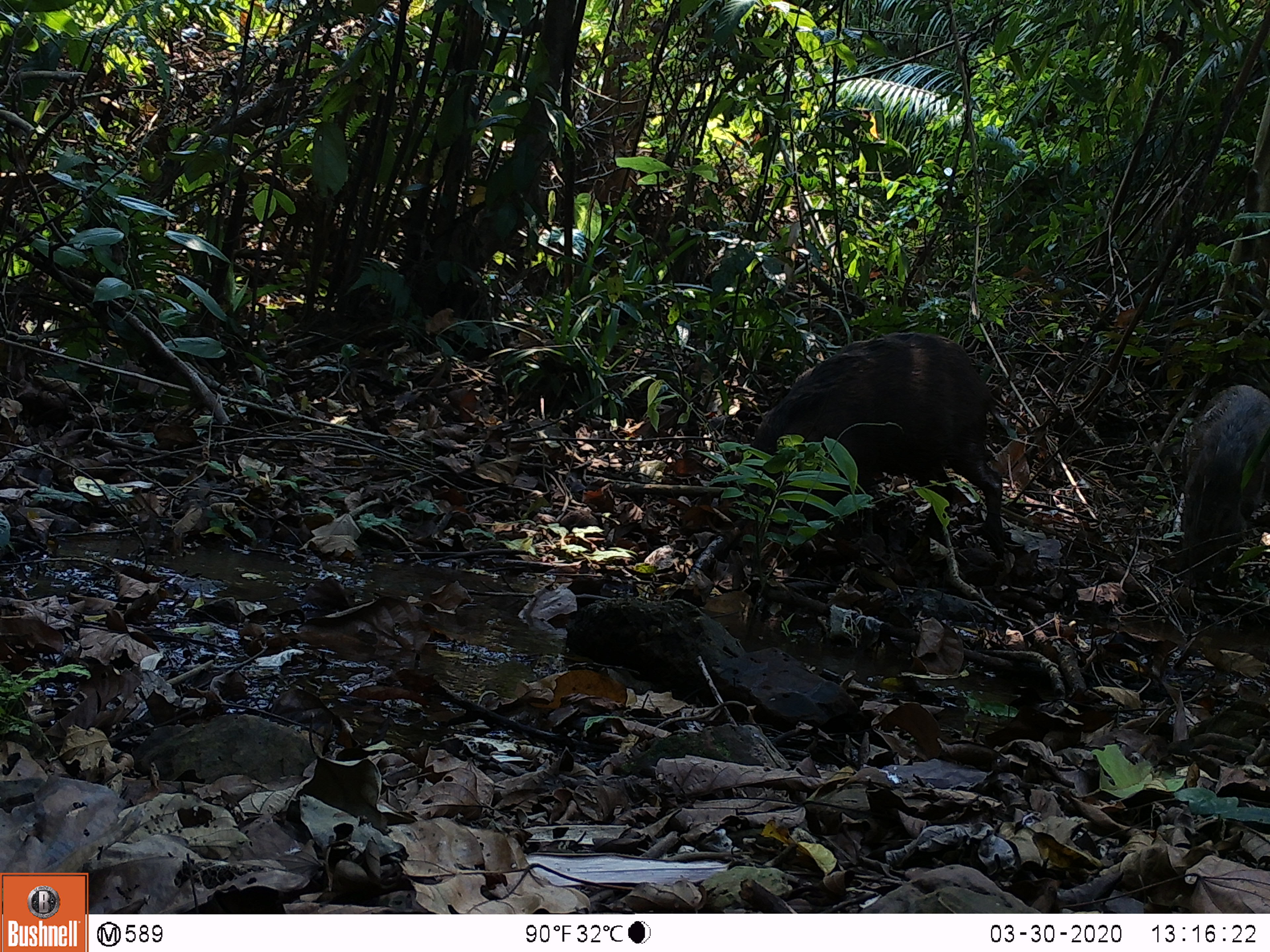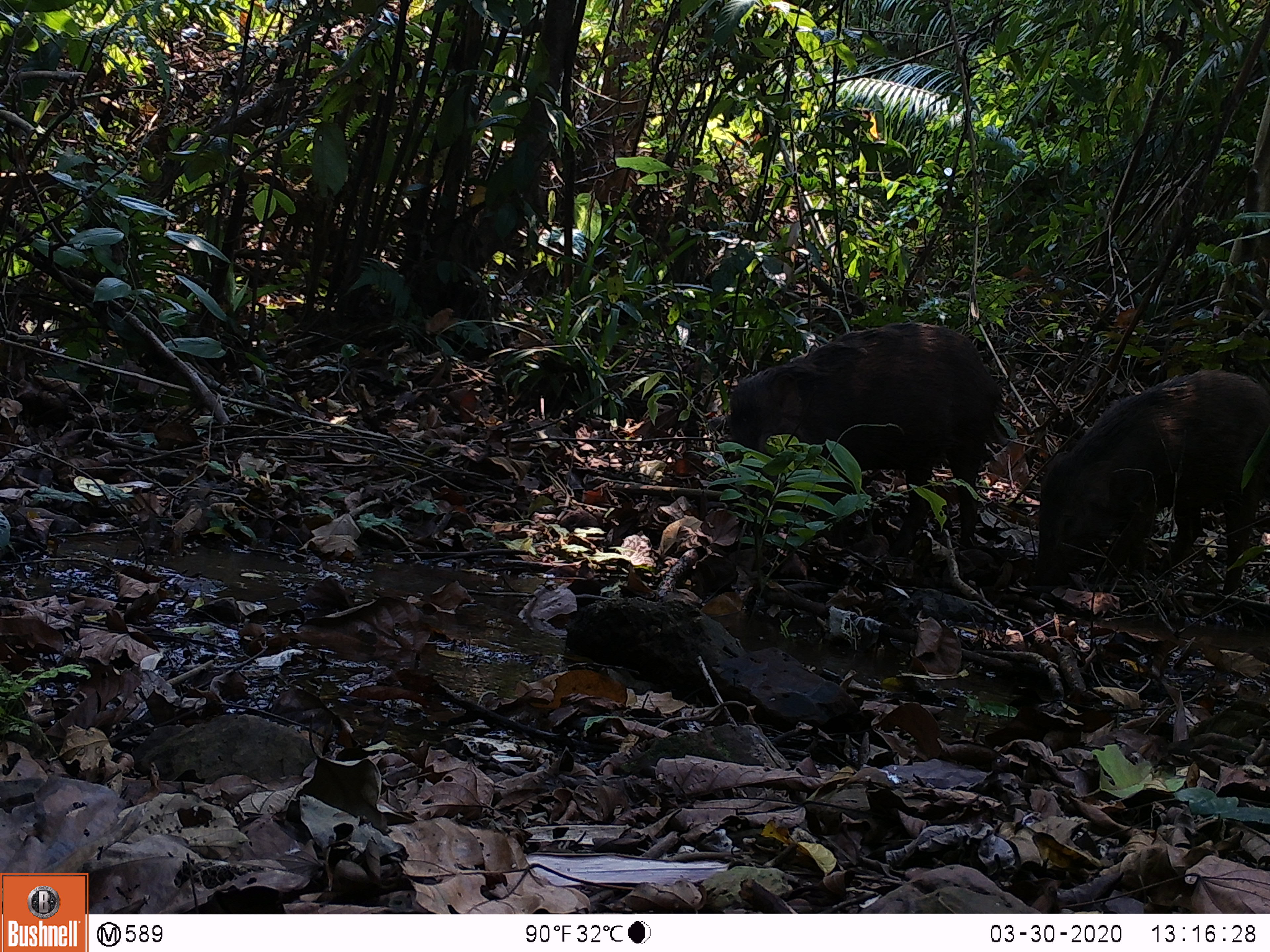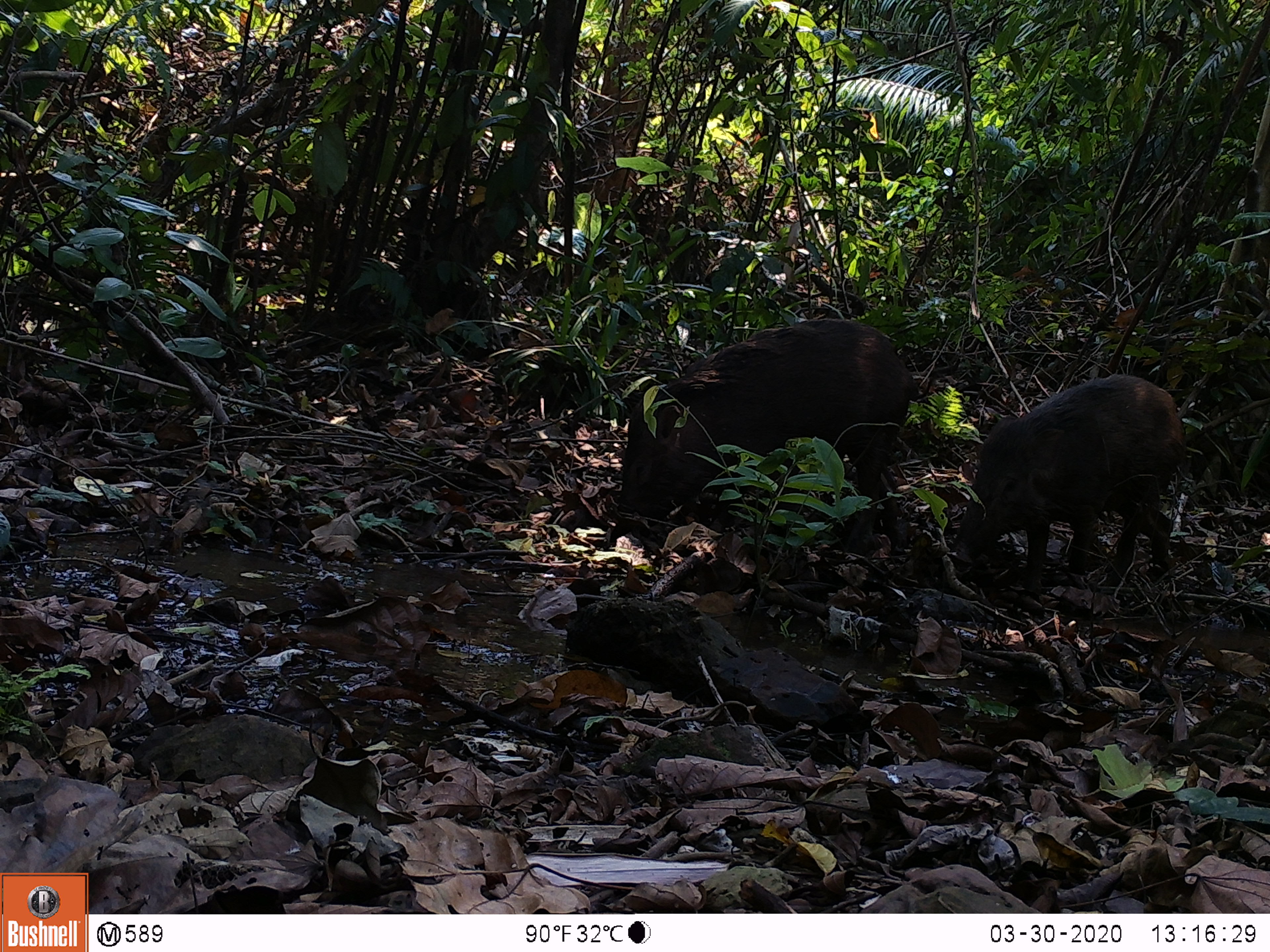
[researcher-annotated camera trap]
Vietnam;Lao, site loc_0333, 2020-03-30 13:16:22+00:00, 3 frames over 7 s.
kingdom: Animalia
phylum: Chordata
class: Mammalia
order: Artiodactyla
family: Suidae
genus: Sus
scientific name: Sus scrofa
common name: eurasian wild pig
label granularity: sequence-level